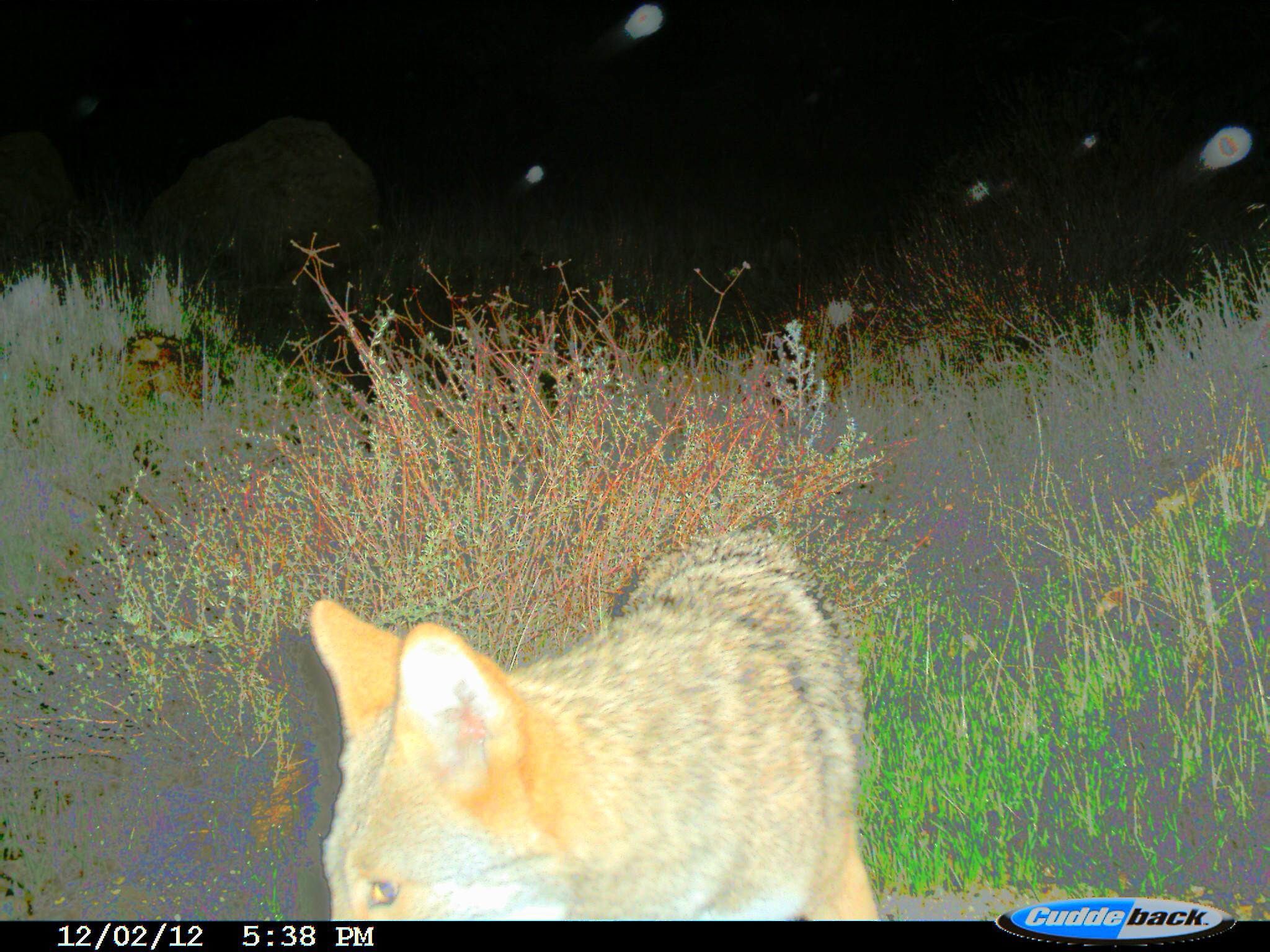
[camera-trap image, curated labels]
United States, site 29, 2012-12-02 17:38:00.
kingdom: Animalia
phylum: Chordata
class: Mammalia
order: Carnivora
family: Canidae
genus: Canis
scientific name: Canis latrans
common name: coyote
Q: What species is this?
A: Coyote (Canis latrans).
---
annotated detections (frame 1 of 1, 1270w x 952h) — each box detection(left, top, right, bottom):
coyote: detection(306, 526, 869, 921)